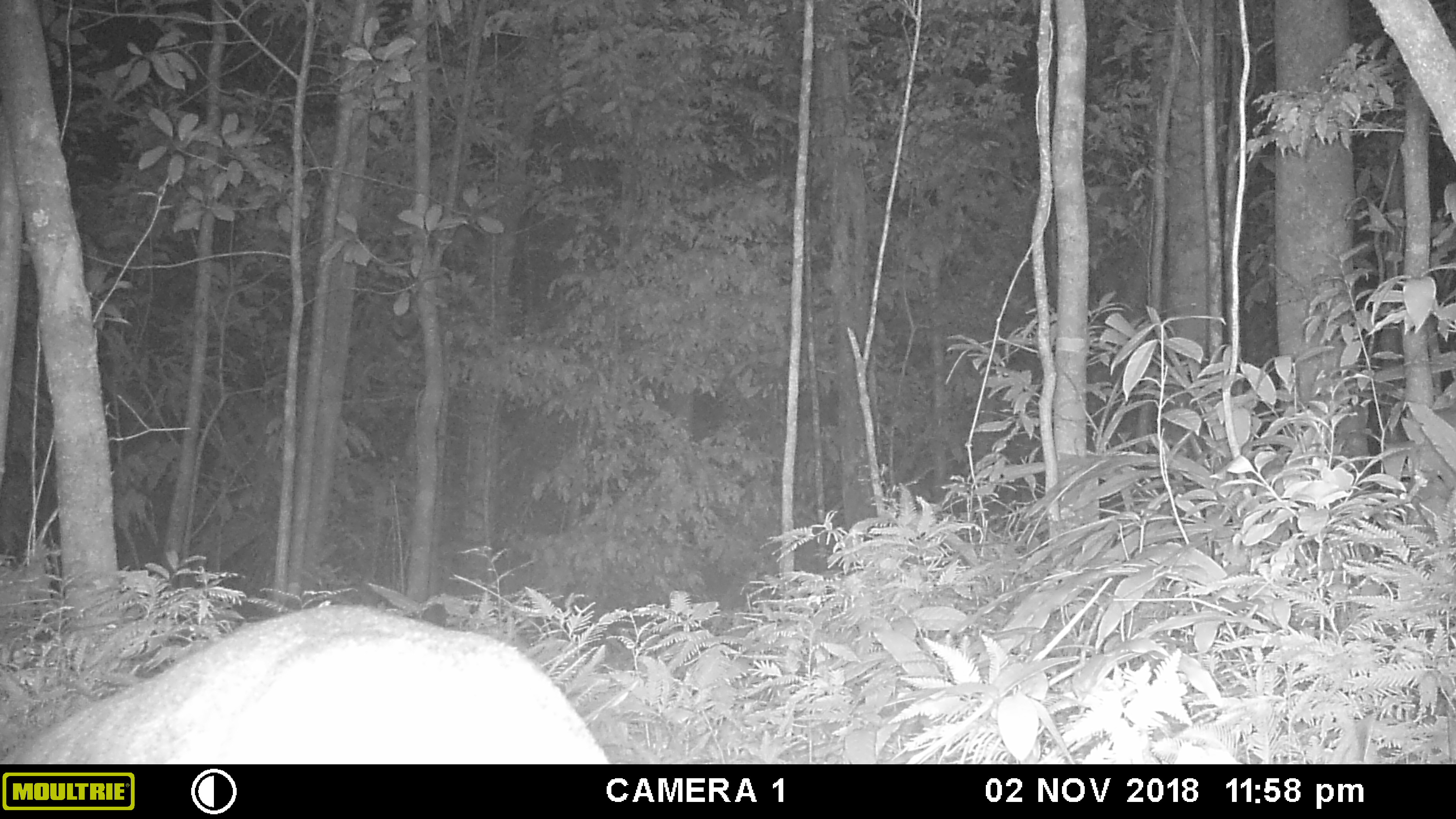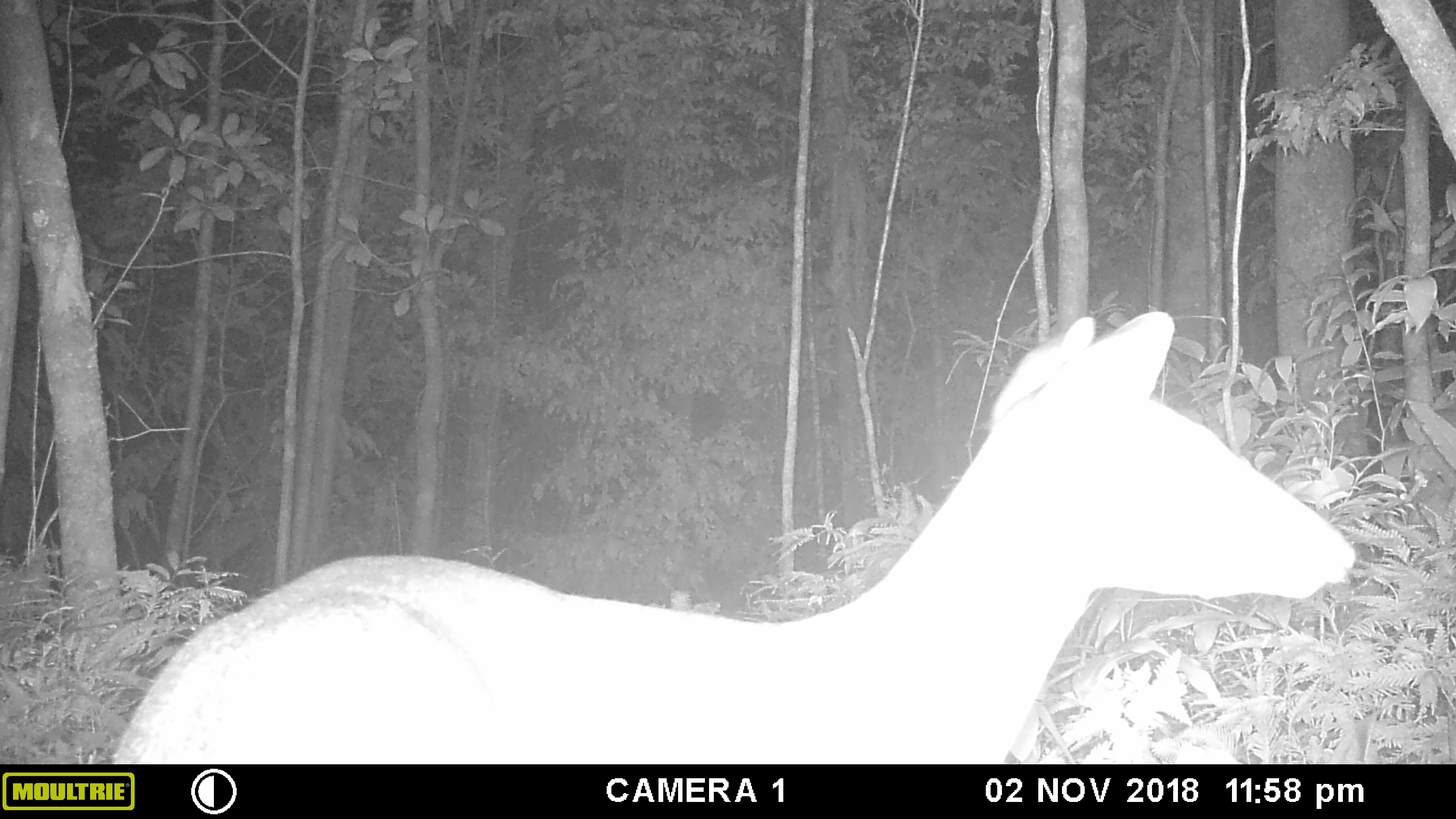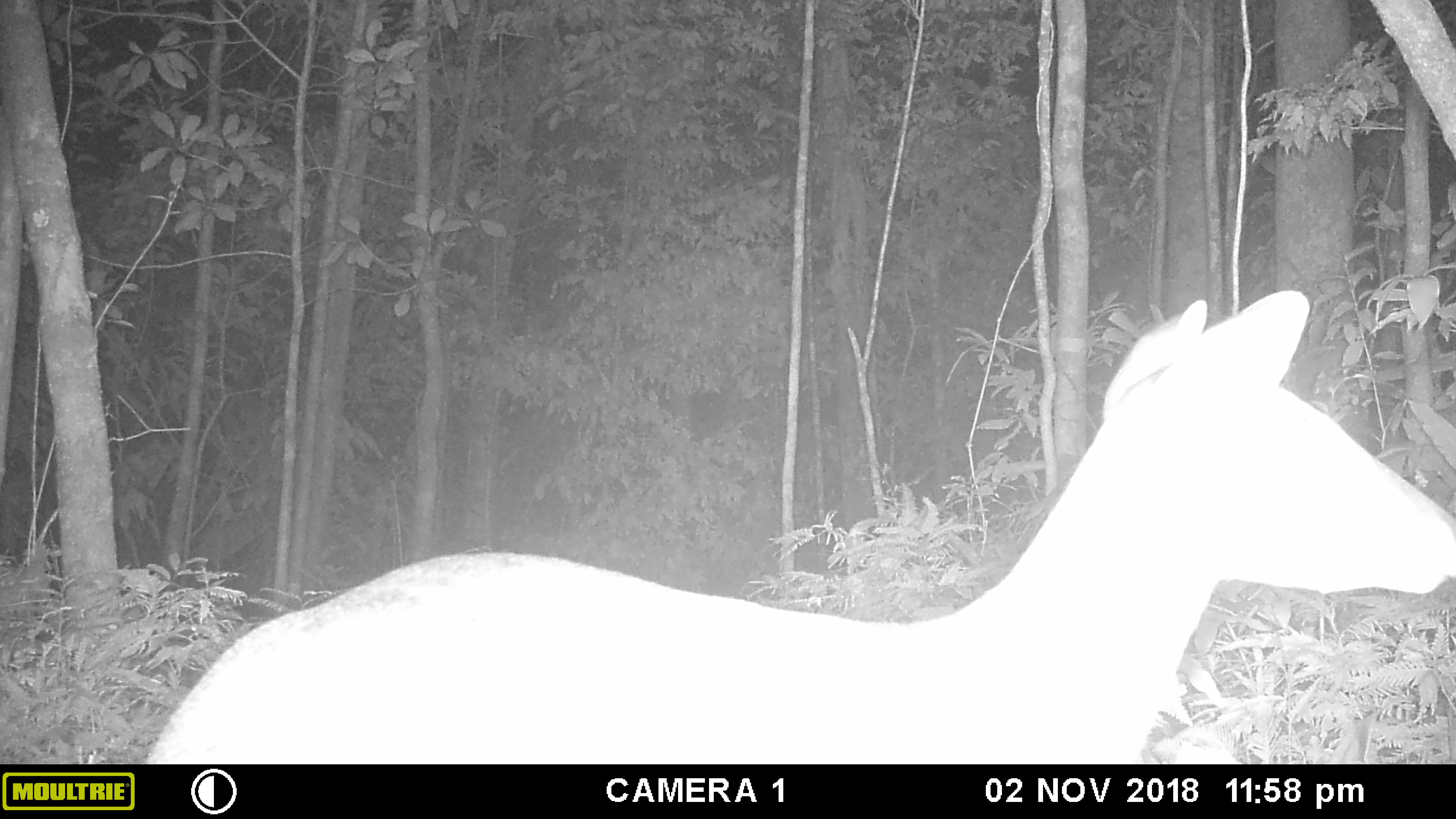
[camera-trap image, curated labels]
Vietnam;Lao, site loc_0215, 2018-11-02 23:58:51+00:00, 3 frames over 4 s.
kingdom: Animalia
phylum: Chordata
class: Mammalia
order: Artiodactyla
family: Cervidae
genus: Muntiacus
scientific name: Muntiacus vuquangensis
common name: large-antlered muntjac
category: large antlered muntjac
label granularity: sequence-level